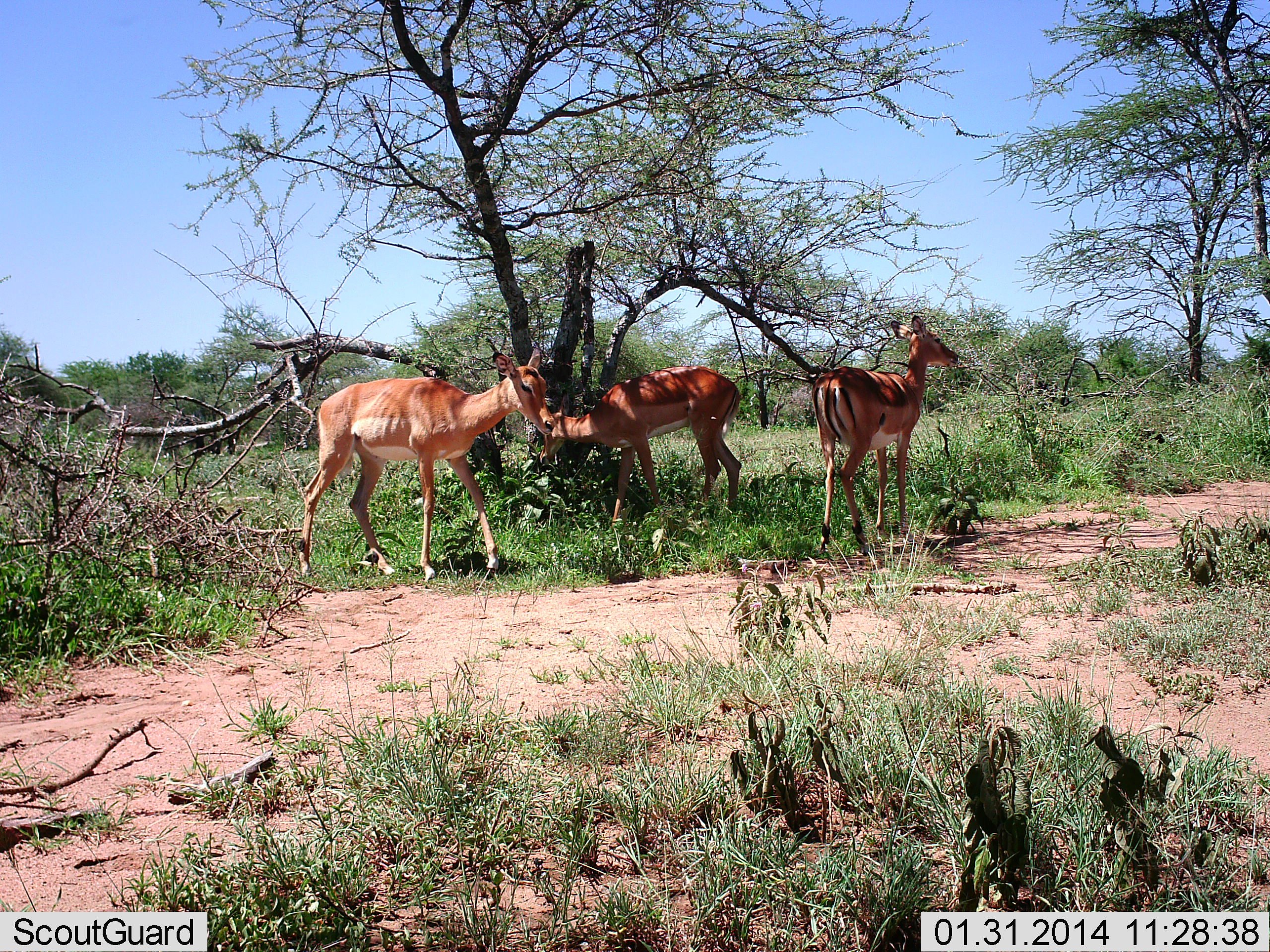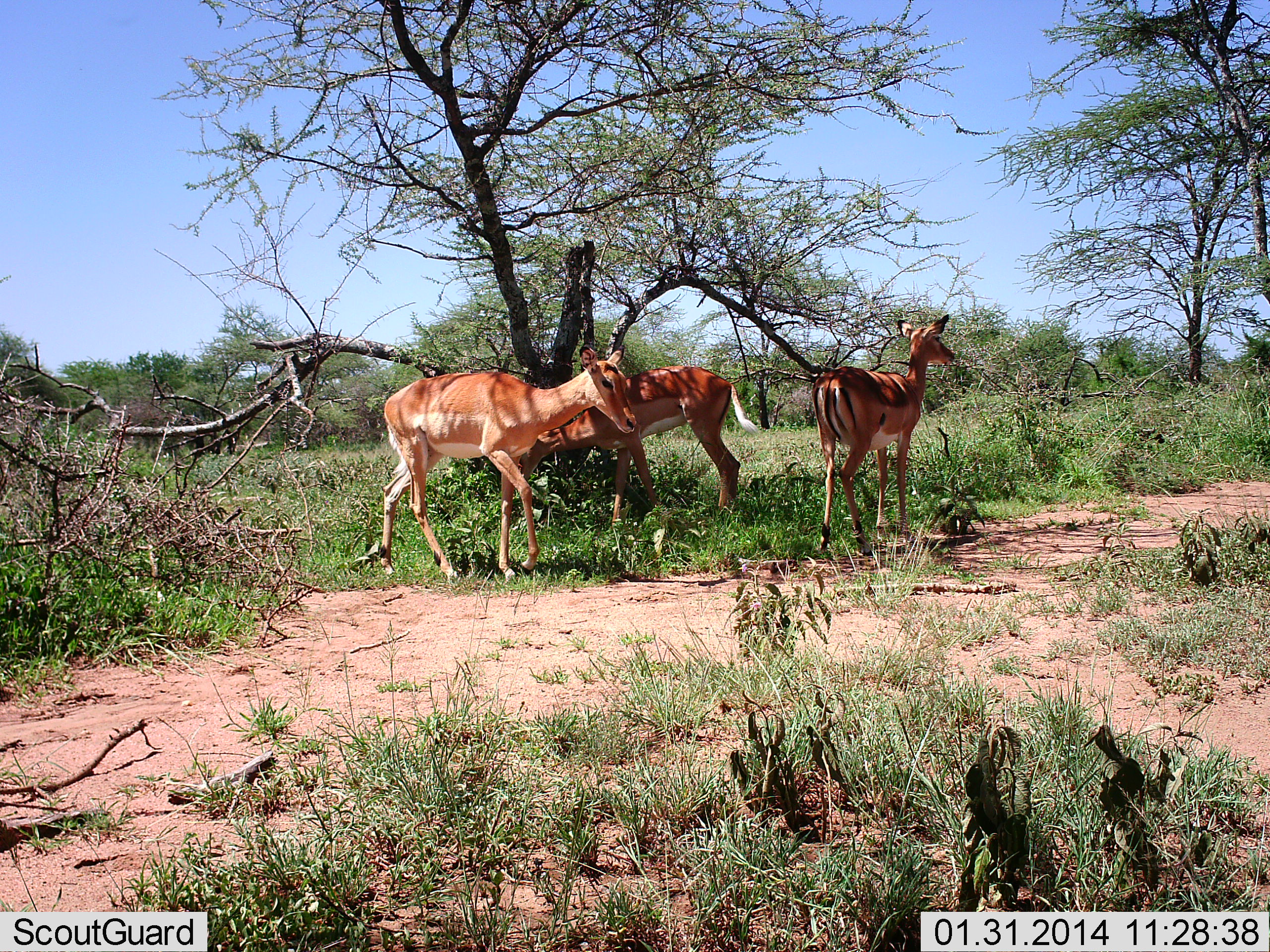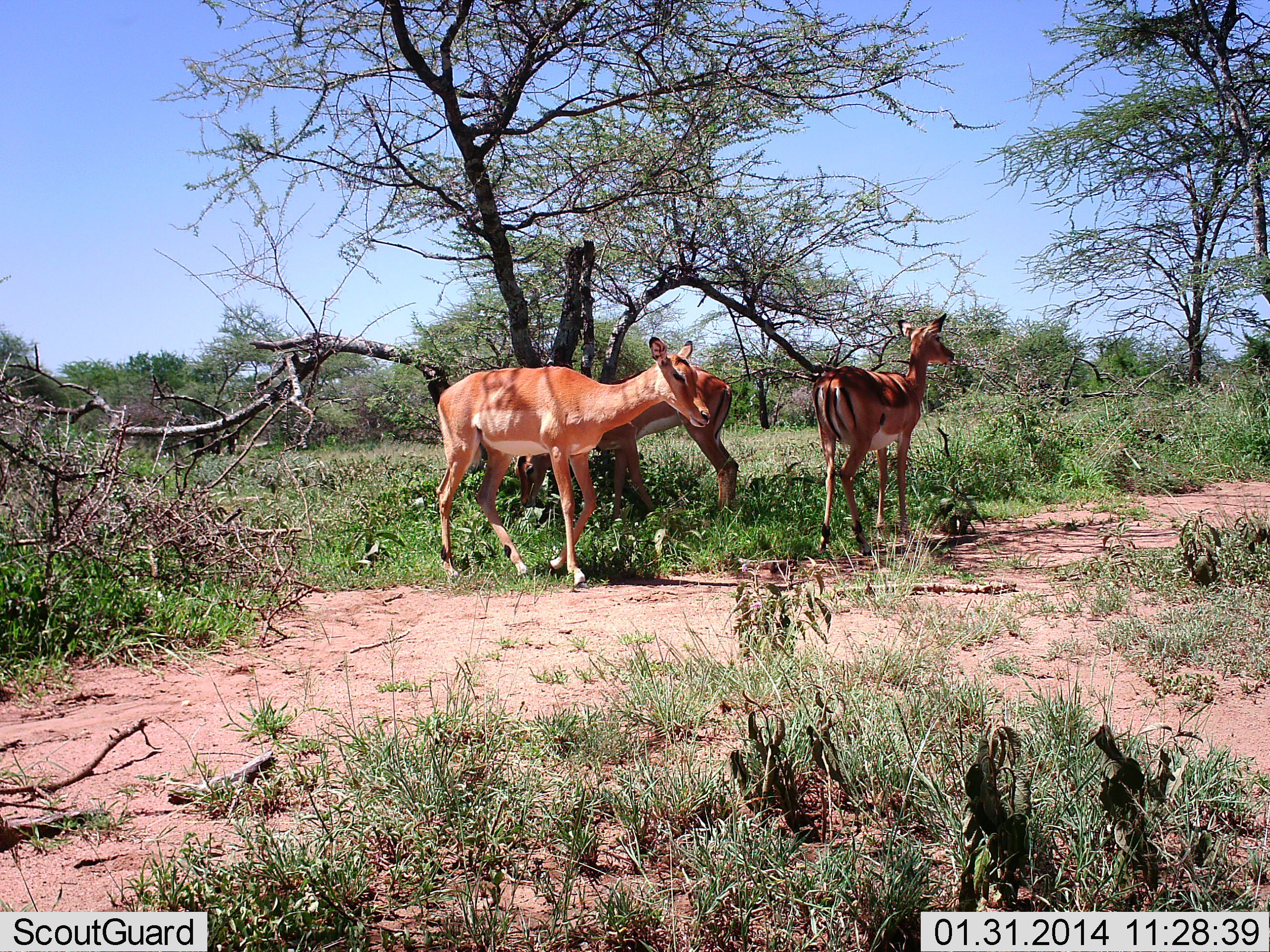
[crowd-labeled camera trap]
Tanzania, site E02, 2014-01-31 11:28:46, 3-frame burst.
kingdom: Animalia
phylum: Chordata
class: Mammalia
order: Artiodactyla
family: Bovidae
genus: Aepyceros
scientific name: Aepyceros melampus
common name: impala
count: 3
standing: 90%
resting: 10%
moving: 60%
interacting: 0%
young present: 0%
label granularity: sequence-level